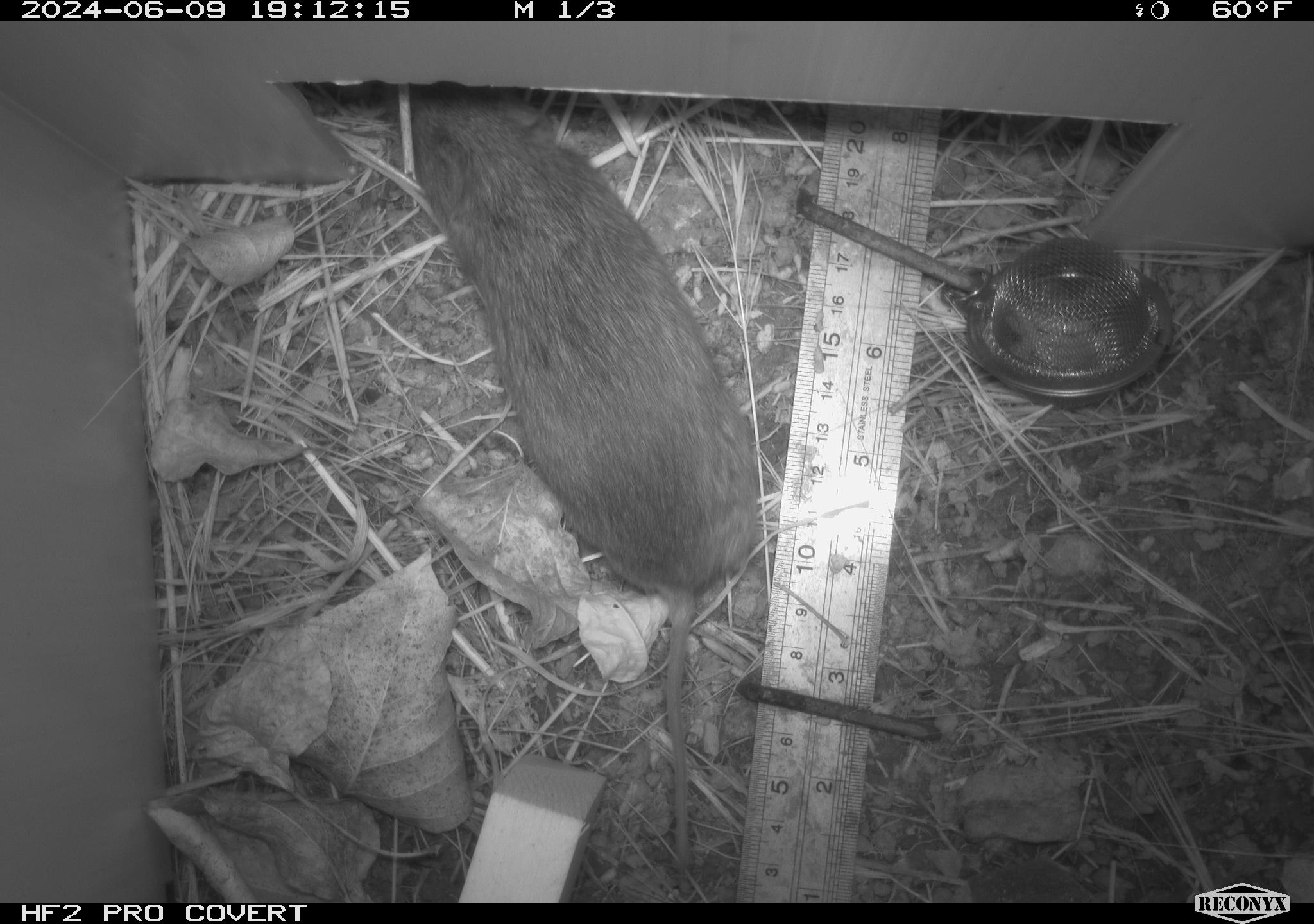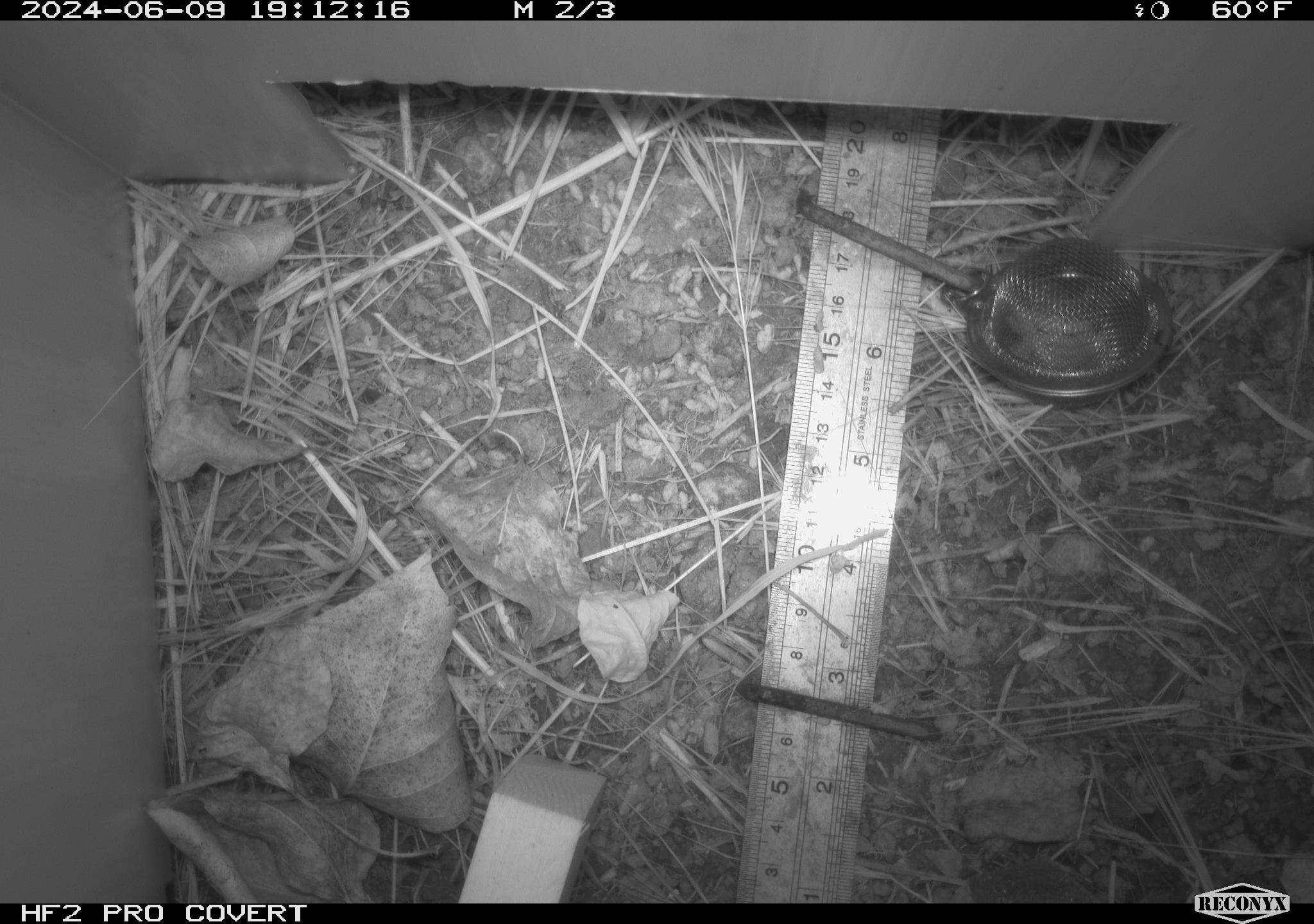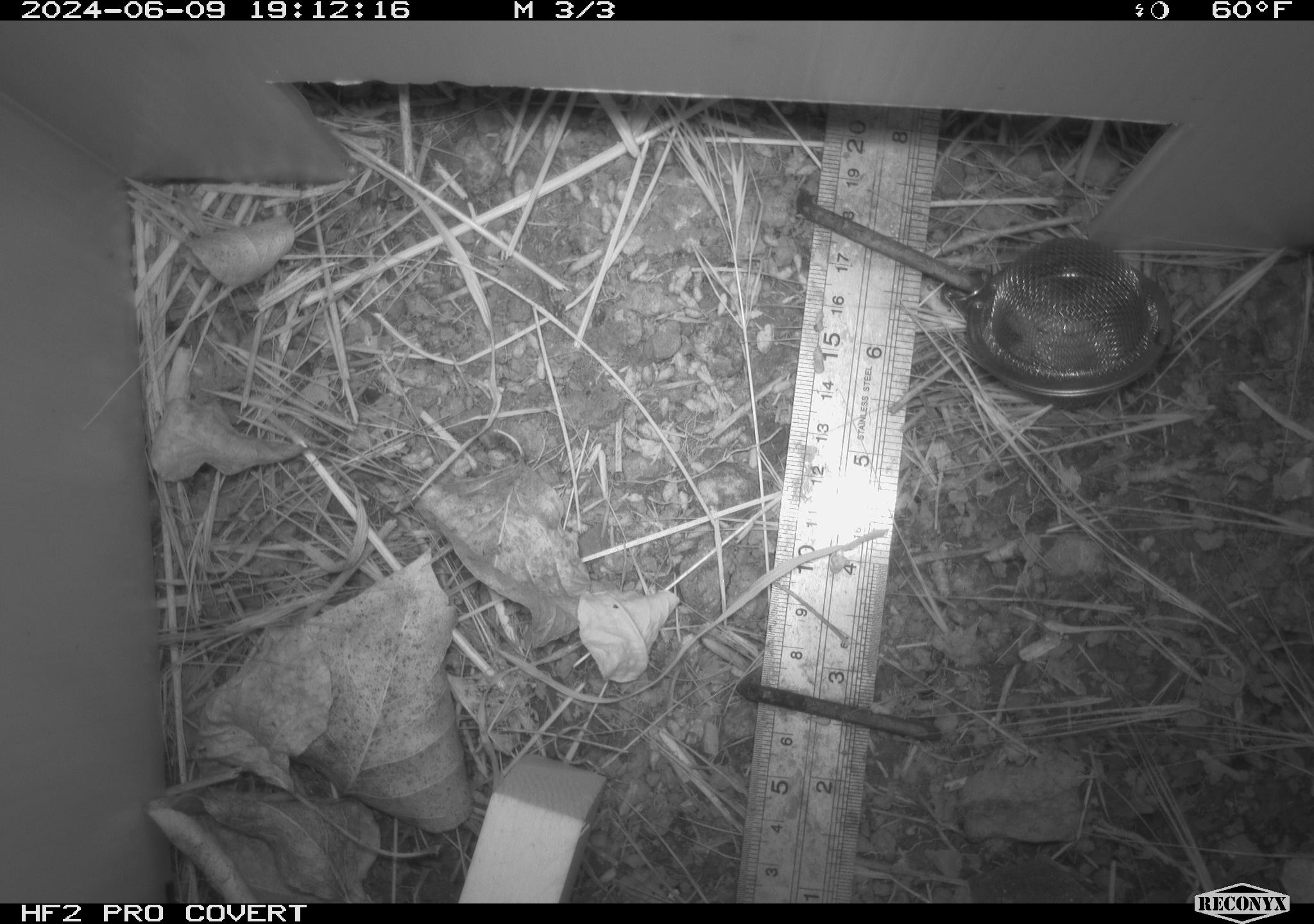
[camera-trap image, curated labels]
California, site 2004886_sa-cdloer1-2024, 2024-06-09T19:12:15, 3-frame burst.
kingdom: Animalia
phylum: Chordata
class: Mammalia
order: Rodentia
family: Cricetidae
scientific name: Arvicolinae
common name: voles, lemmings, and muskrats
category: arvicolinae subfamily